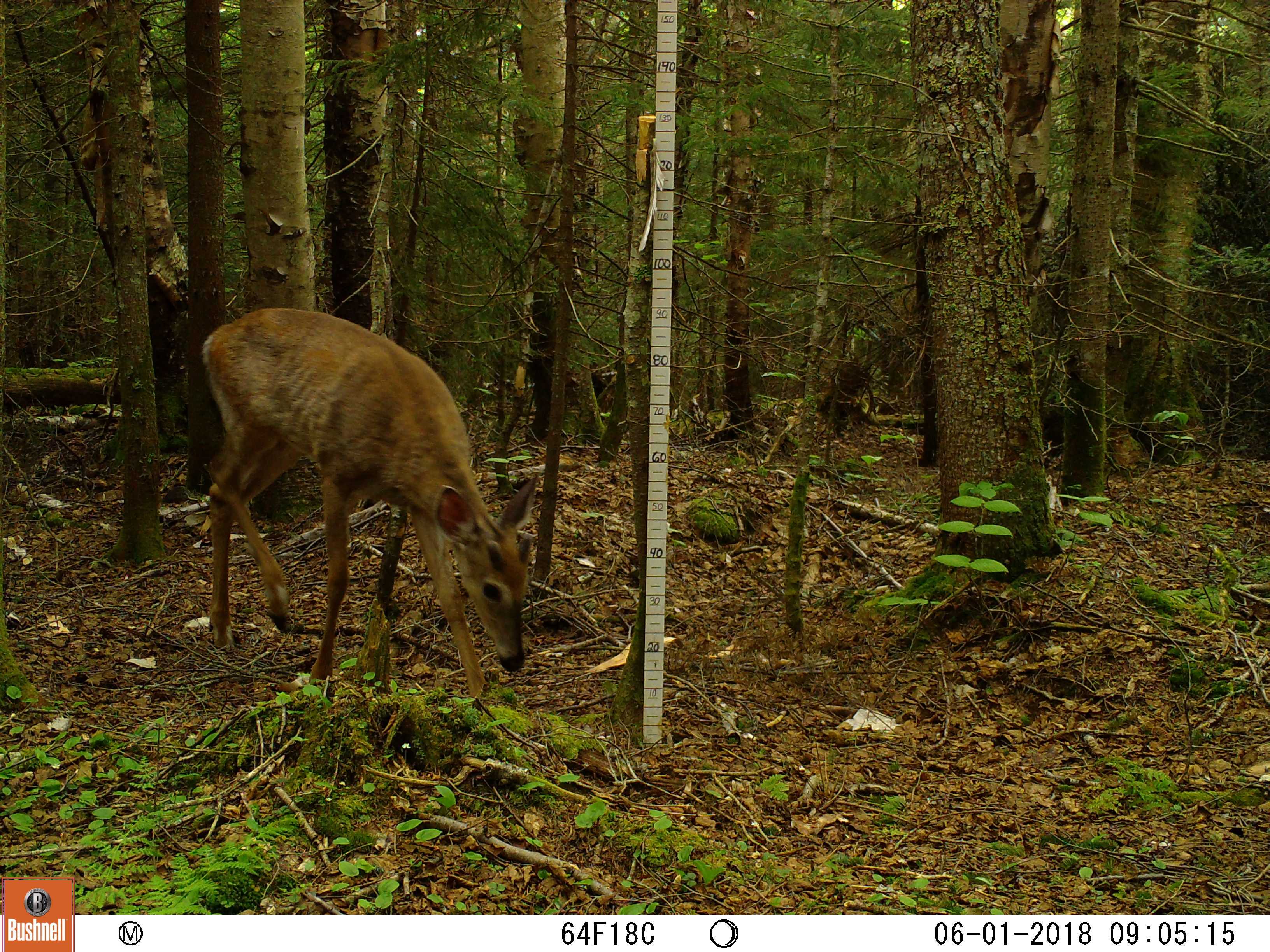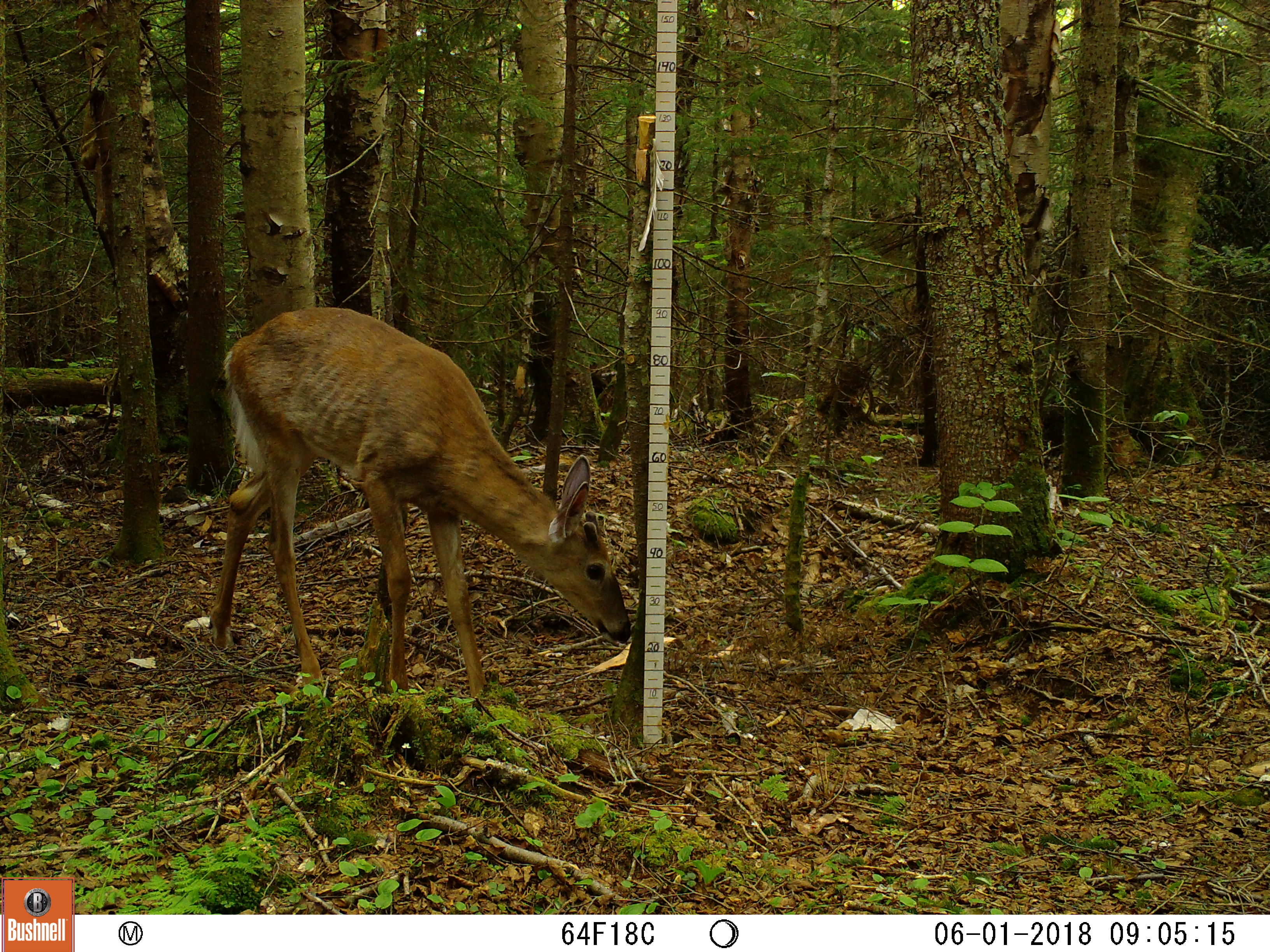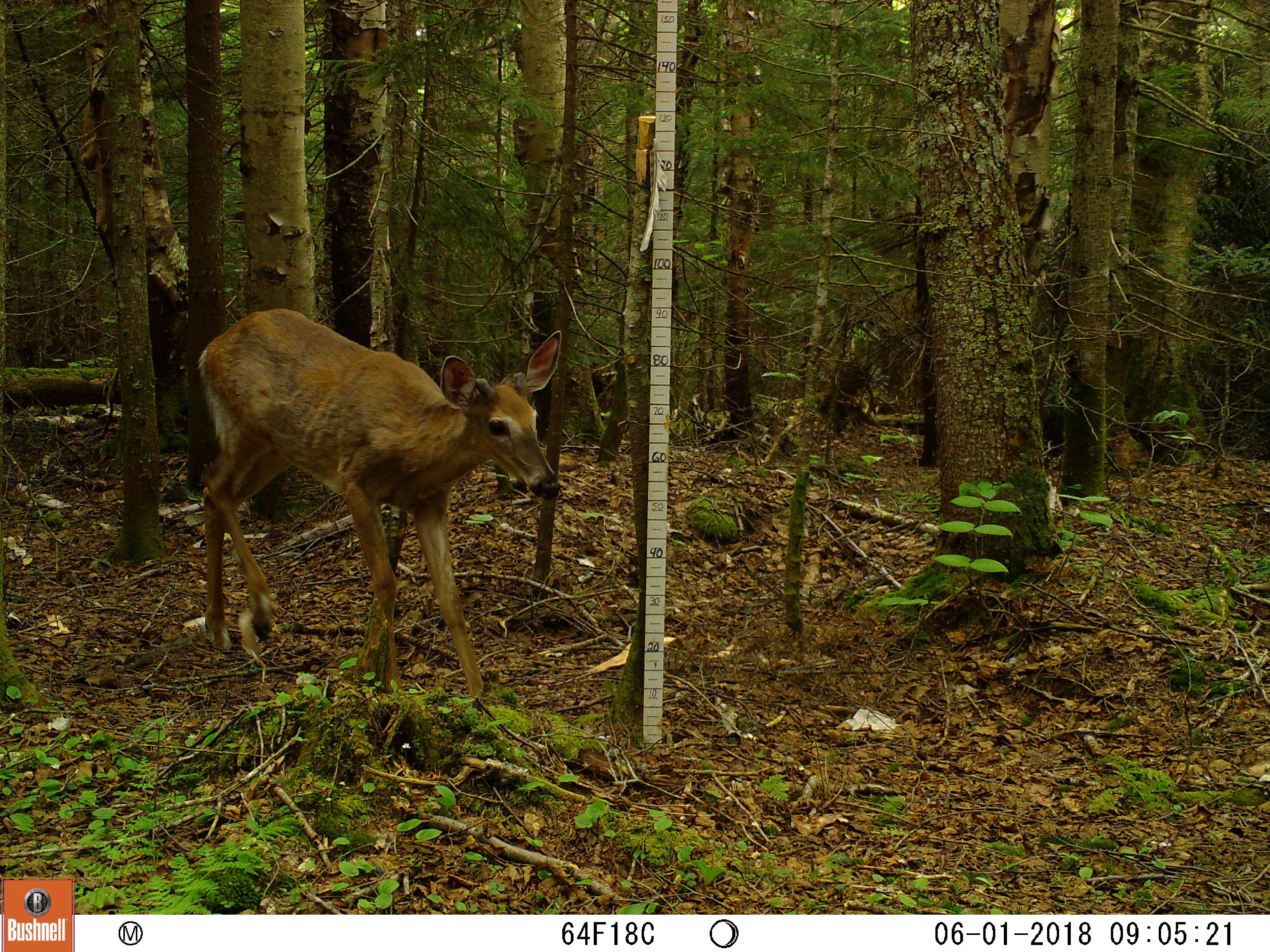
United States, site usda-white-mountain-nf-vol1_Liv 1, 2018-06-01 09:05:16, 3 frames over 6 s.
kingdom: Animalia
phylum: Chordata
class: Mammalia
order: Artiodactyla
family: Cervidae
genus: Odocoileus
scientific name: Odocoileus virginianus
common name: white-tailed deer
White-tailed deer (Odocoileus virginianus).